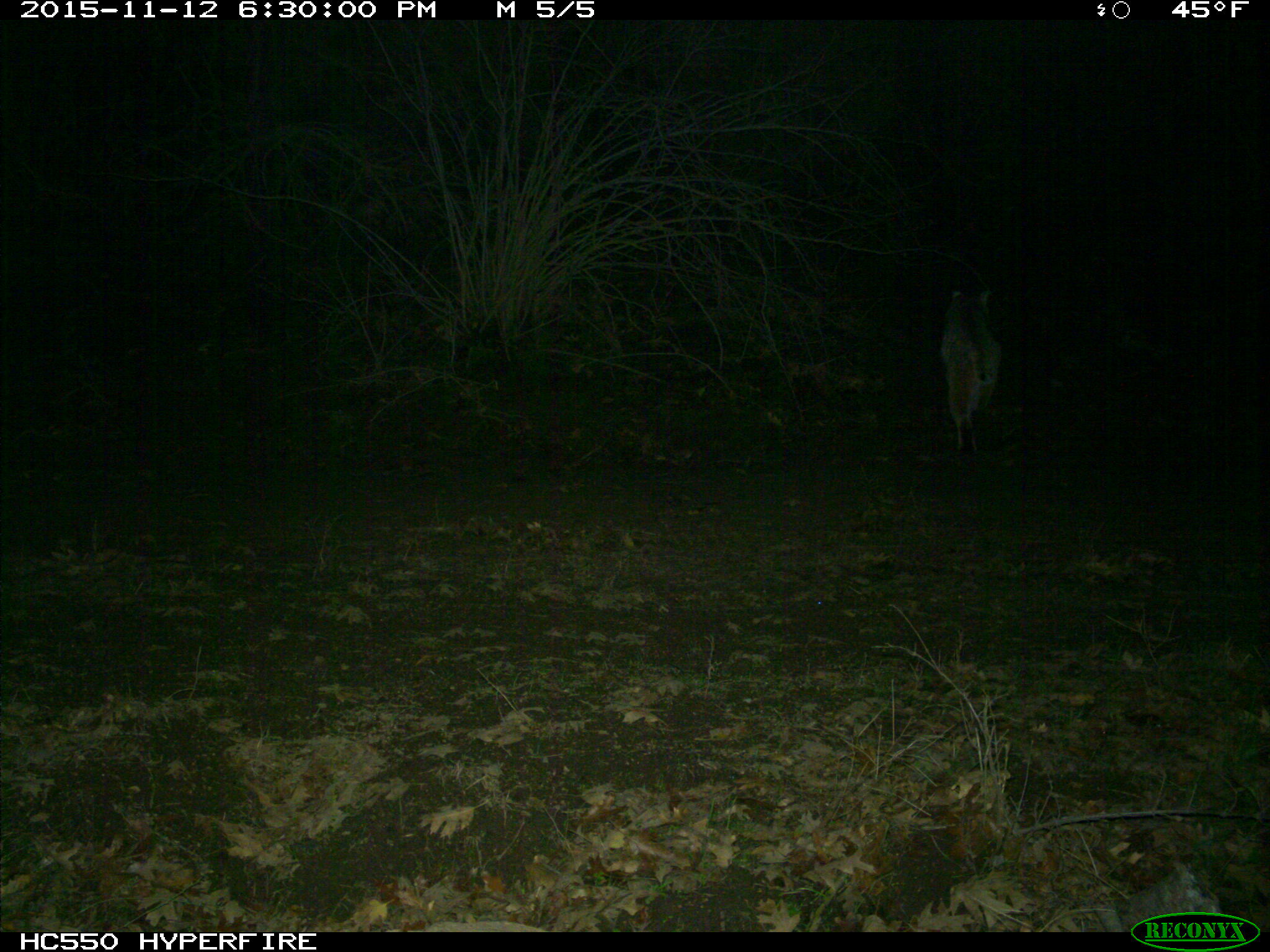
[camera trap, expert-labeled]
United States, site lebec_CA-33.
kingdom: Animalia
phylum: Chordata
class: Mammalia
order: Carnivora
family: Felidae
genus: Lynx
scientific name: Lynx rufus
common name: bobcat